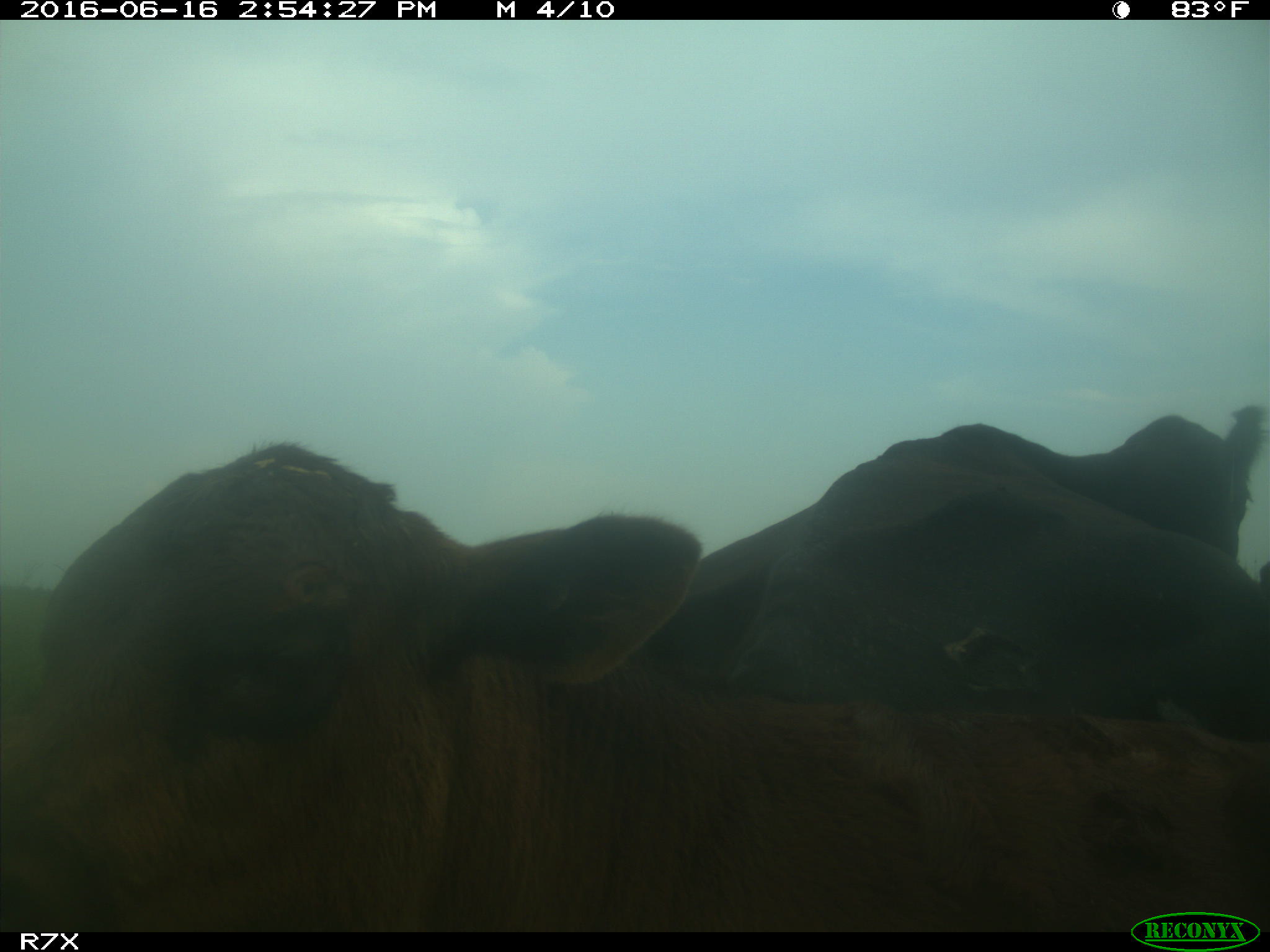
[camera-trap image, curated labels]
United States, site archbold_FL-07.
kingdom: Animalia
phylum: Chordata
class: Mammalia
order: Artiodactyla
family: Bovidae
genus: Bos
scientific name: Bos taurus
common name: domestic cow